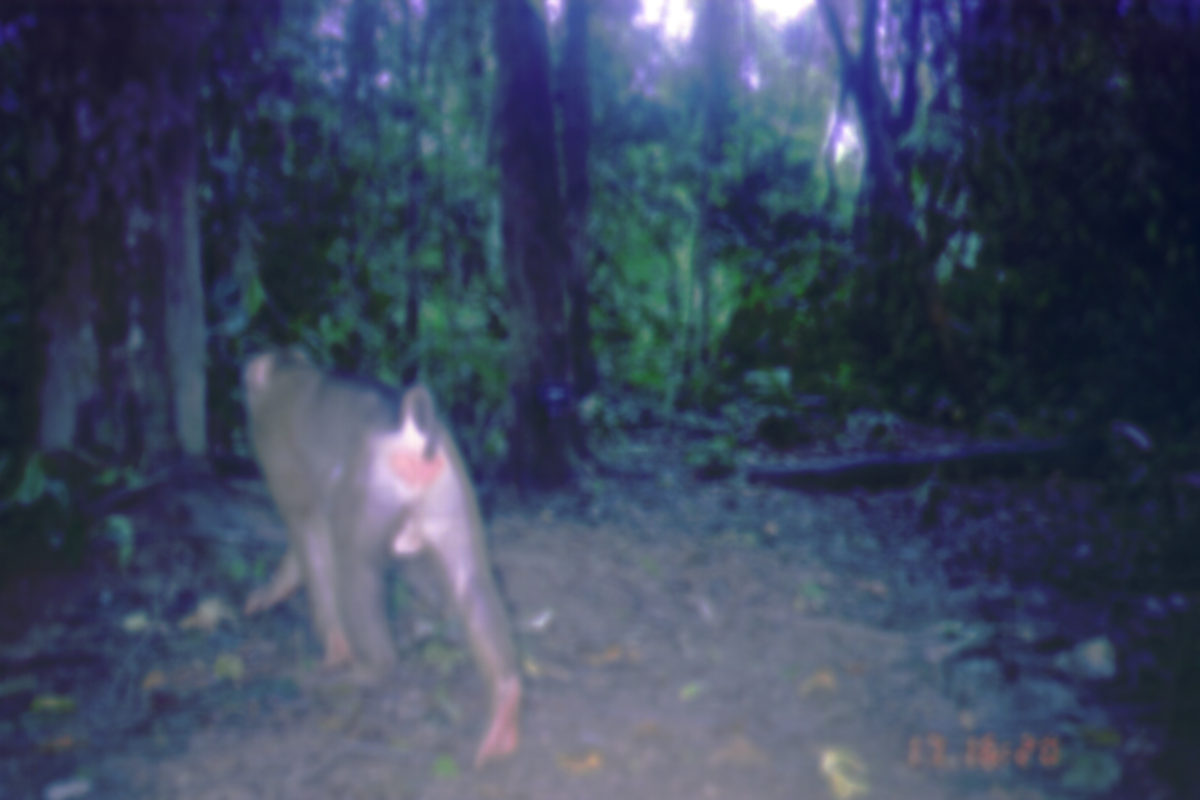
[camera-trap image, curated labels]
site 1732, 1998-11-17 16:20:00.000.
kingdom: Animalia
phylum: Chordata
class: Mammalia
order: Primates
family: Cercopithecidae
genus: Macaca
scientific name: Macaca nemestrina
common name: southern pig-tailed macaque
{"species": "Macaca nemestrina (southern pig-tailed macaque)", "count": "1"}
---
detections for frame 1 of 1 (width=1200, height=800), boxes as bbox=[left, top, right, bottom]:
macaca nemestrina: bbox=[235, 336, 532, 775]